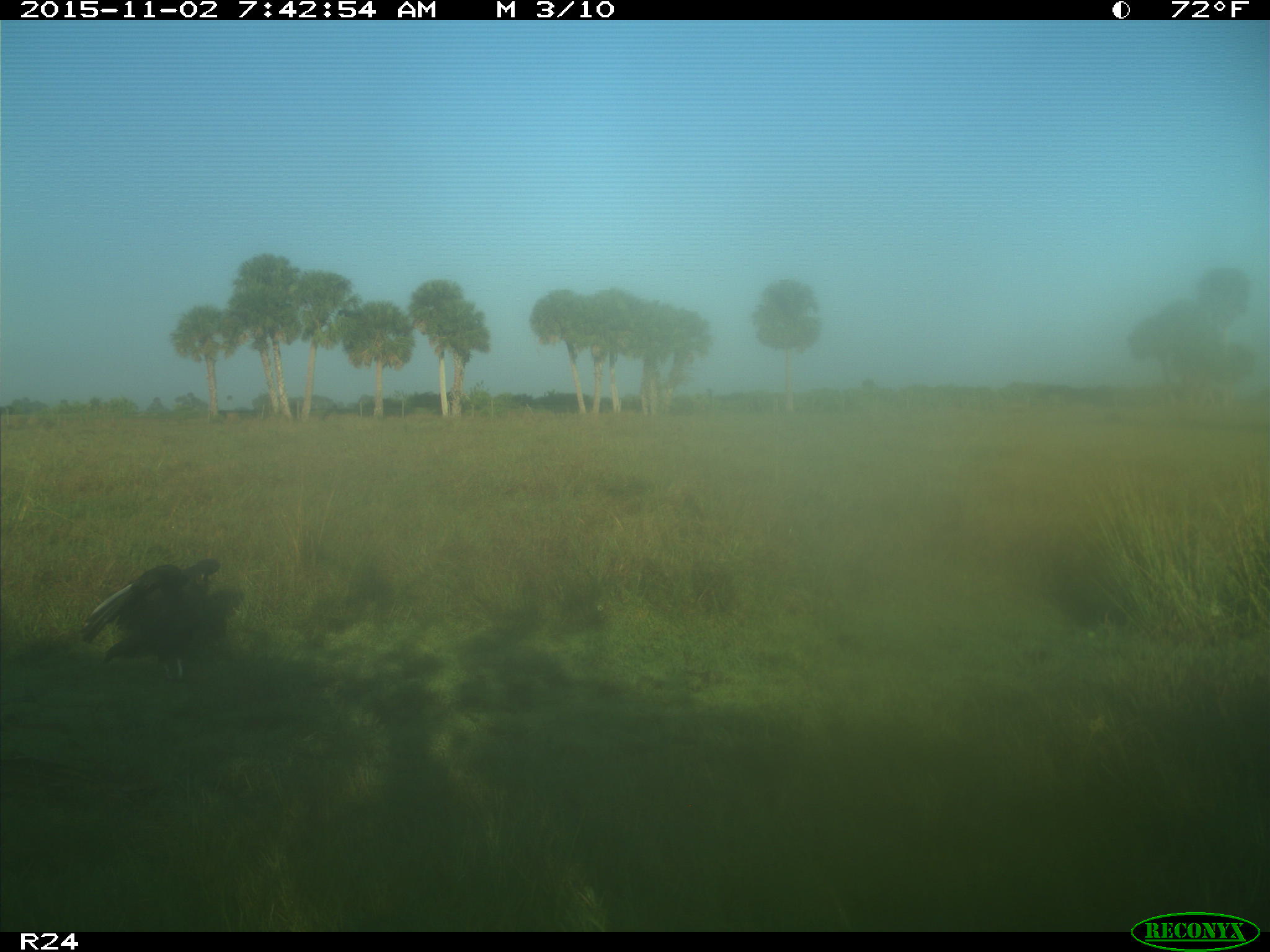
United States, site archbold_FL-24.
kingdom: Animalia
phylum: Chordata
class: Aves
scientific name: Aves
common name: birds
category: unidentified bird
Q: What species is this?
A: Unidentified bird (birds) (Aves).